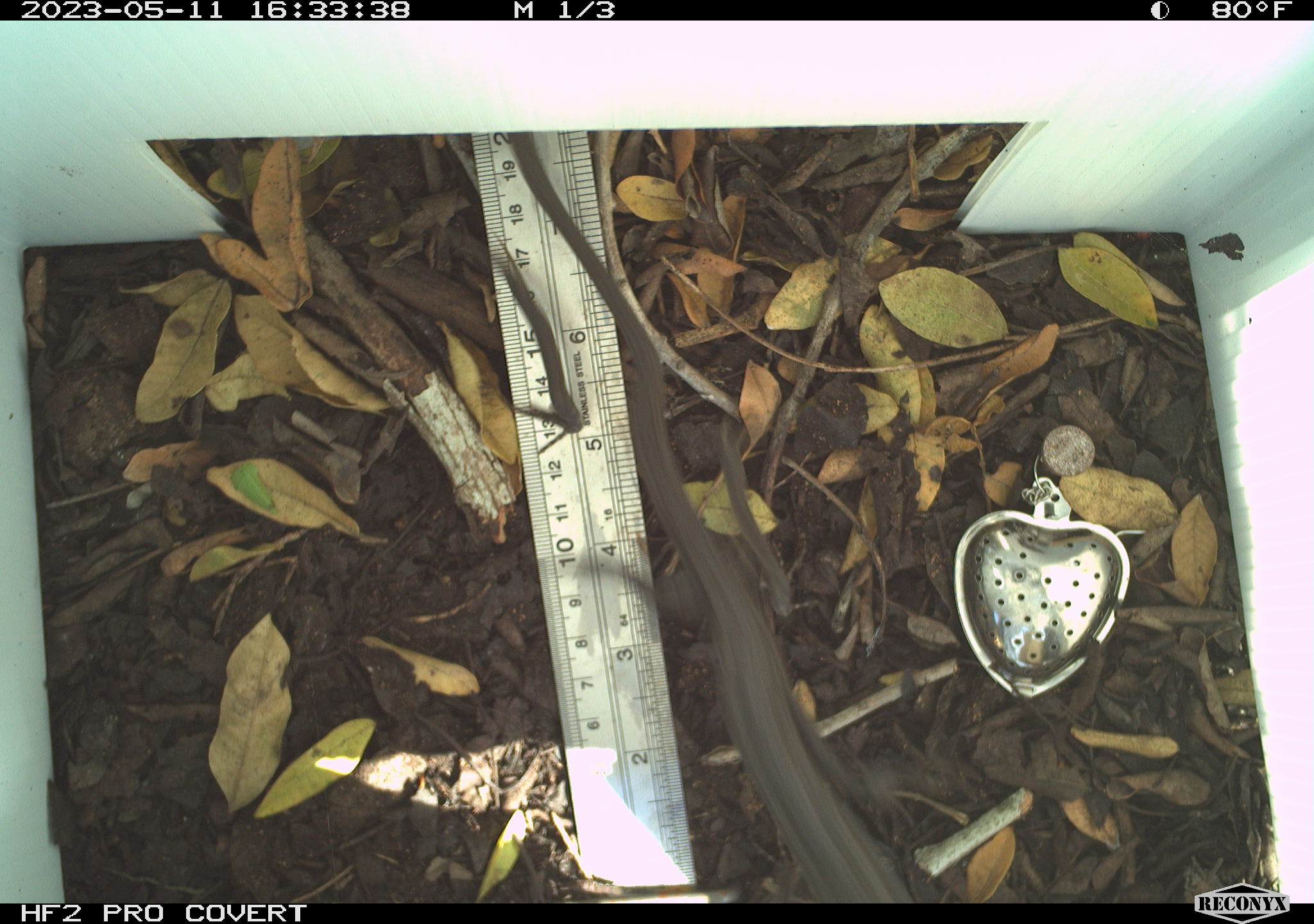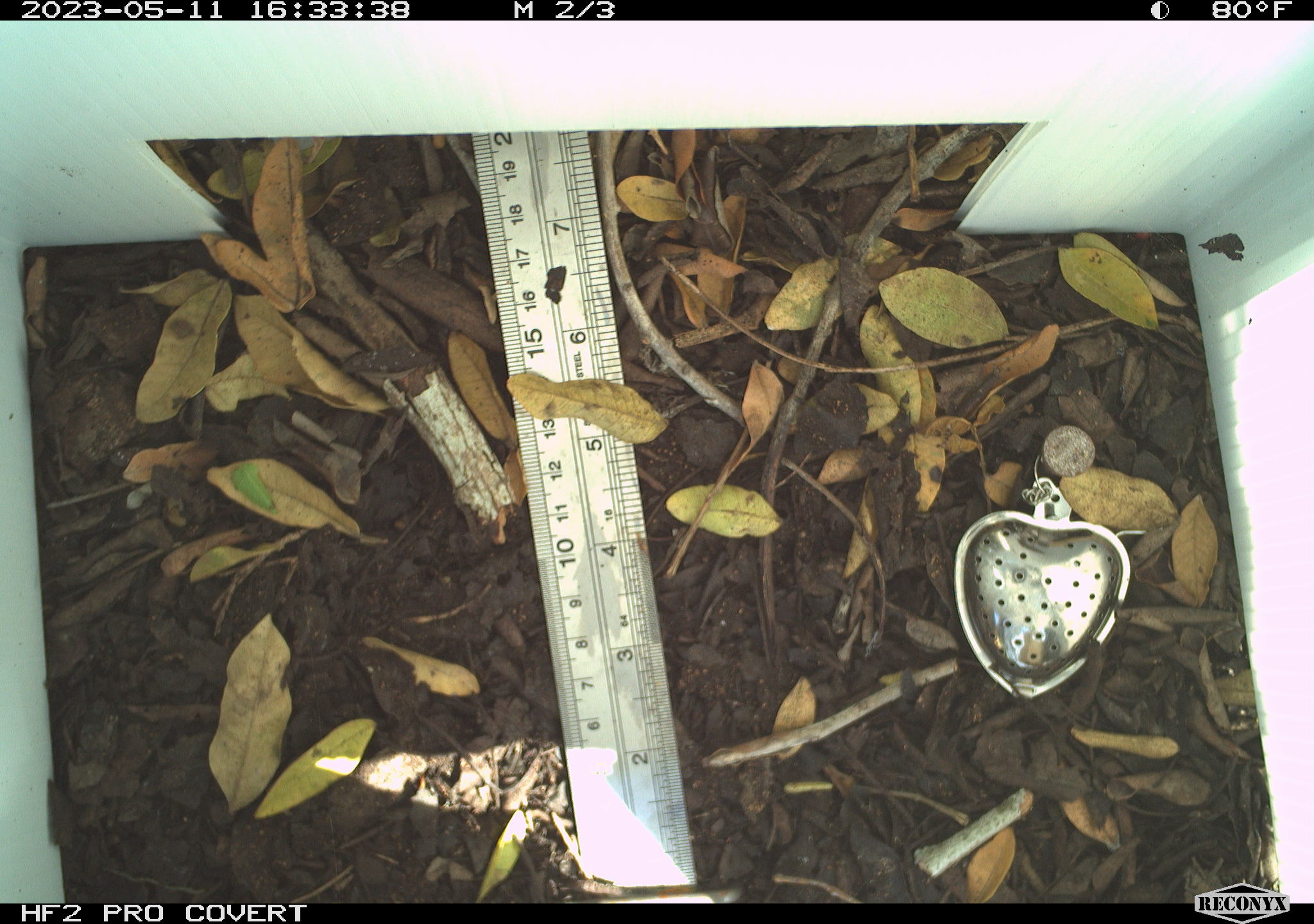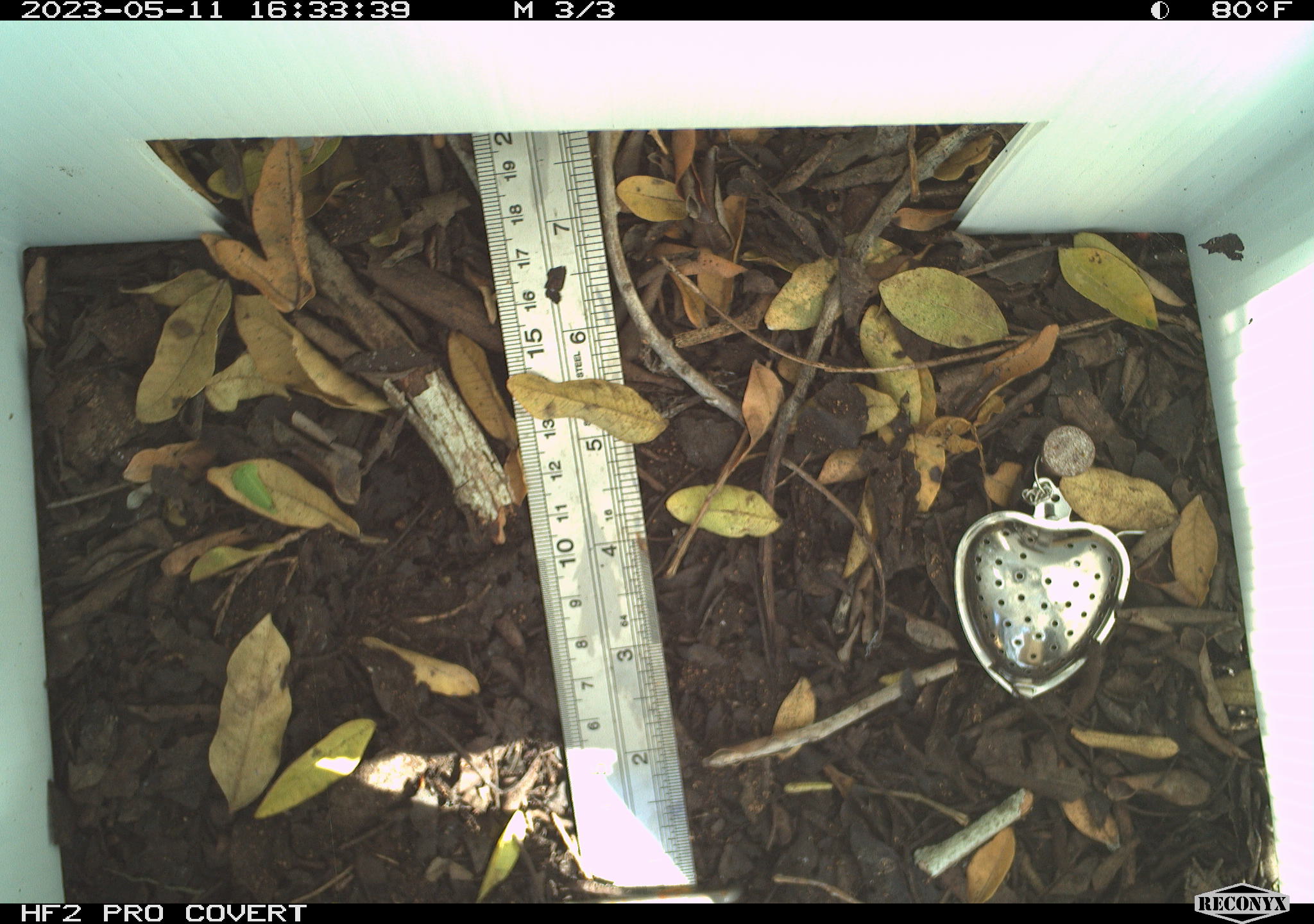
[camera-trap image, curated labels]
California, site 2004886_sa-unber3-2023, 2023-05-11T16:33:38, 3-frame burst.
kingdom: Animalia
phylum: Chordata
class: Reptilia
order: Squamata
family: Phrynosomatidae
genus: Sceloporus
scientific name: Sceloporus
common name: spiny lizards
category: sceloporus species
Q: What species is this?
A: Sceloporus species (spiny lizards) (Sceloporus).